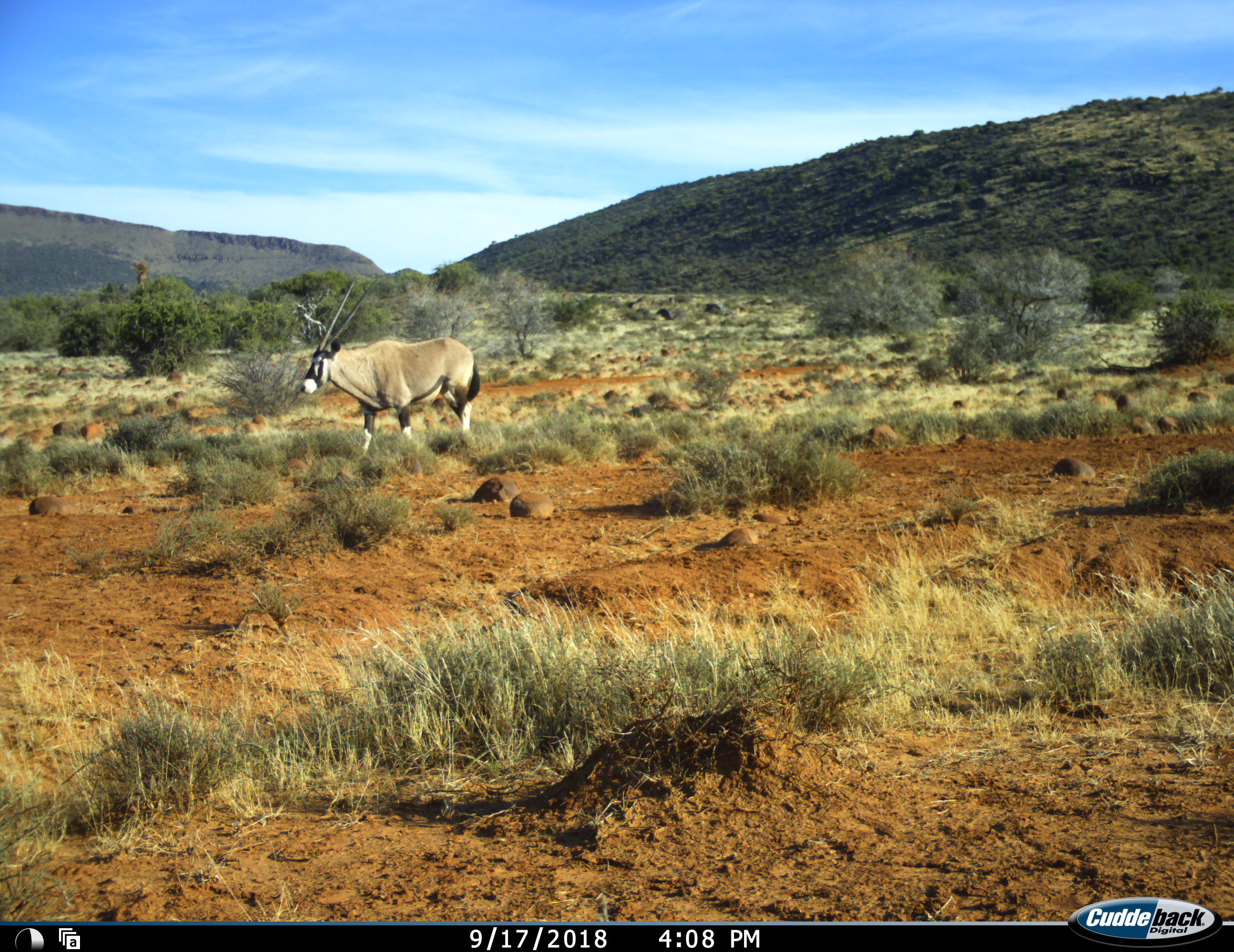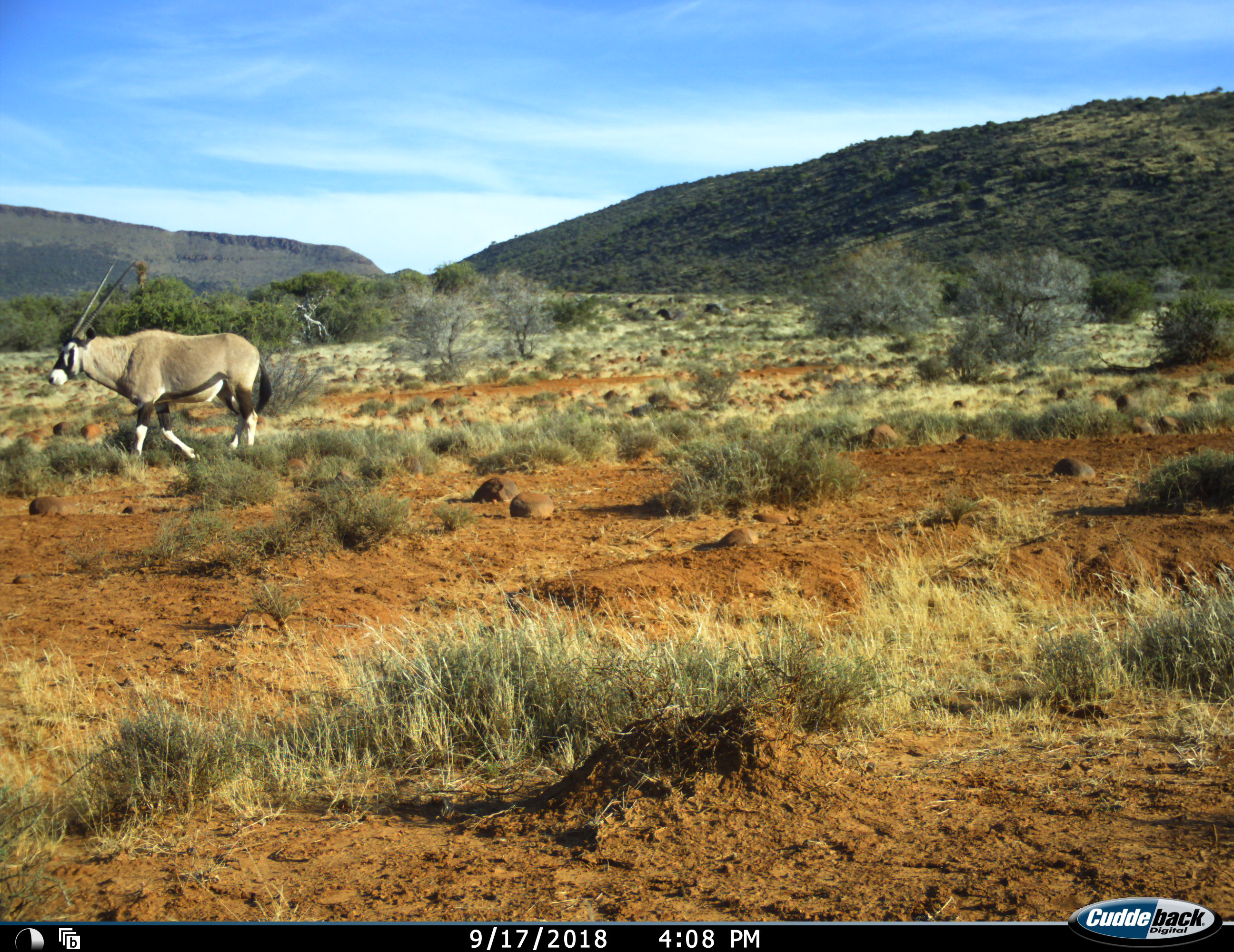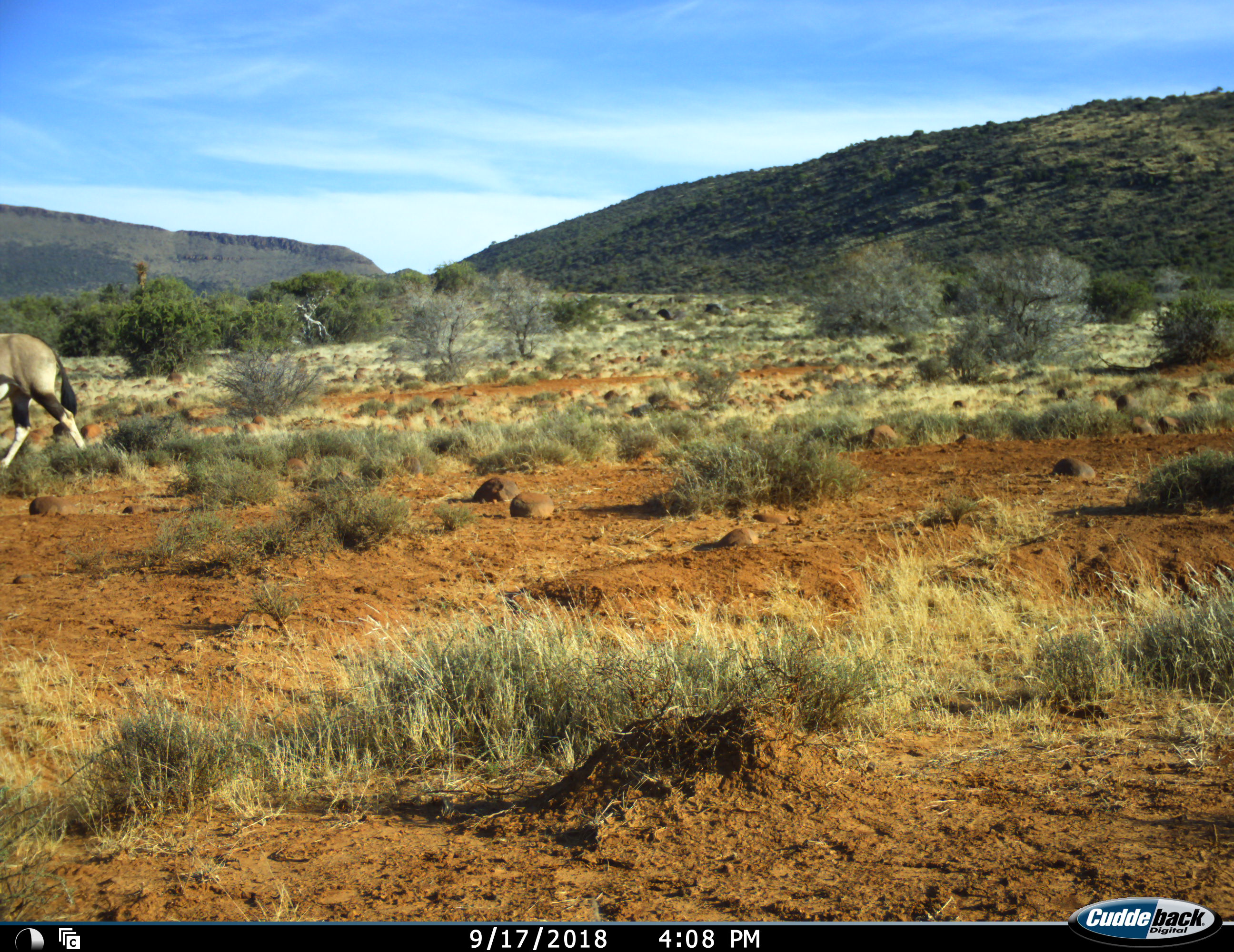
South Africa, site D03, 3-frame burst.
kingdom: Animalia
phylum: Chordata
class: Mammalia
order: Artiodactyla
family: Bovidae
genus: Oryx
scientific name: Oryx gazella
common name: gemsbok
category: gemsbokoryx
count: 1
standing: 0%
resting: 0%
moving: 100%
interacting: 0%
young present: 0%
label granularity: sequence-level